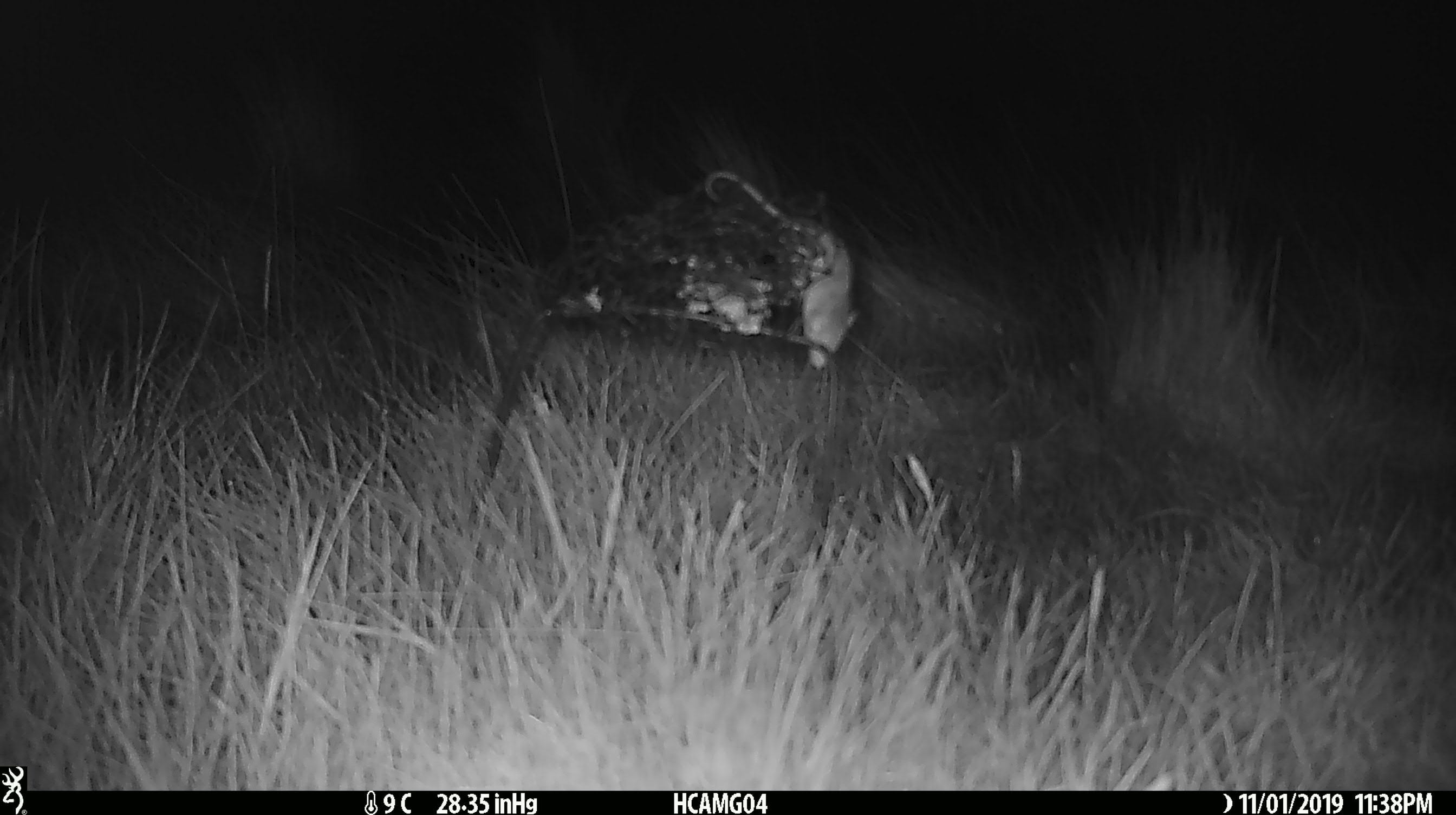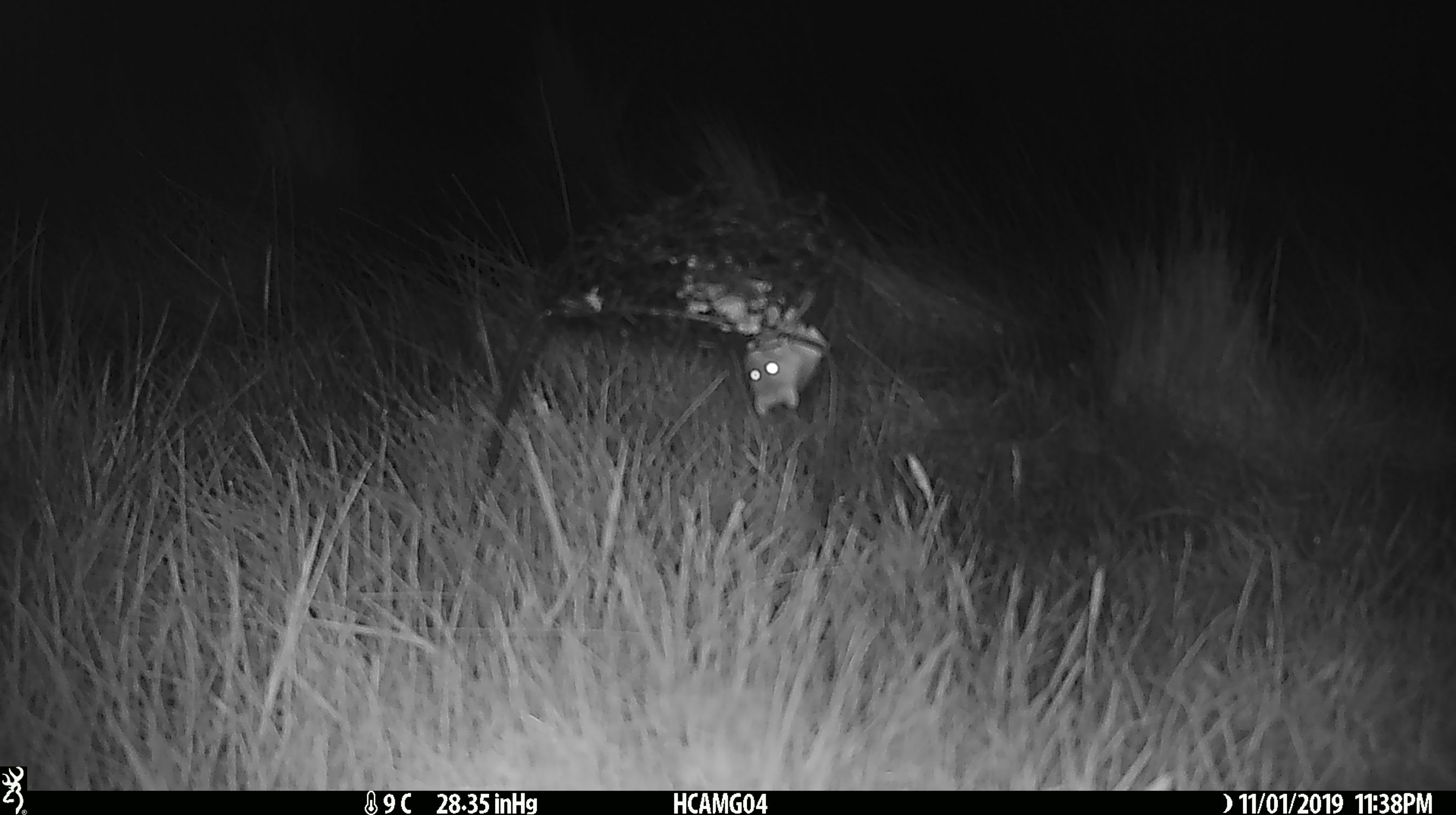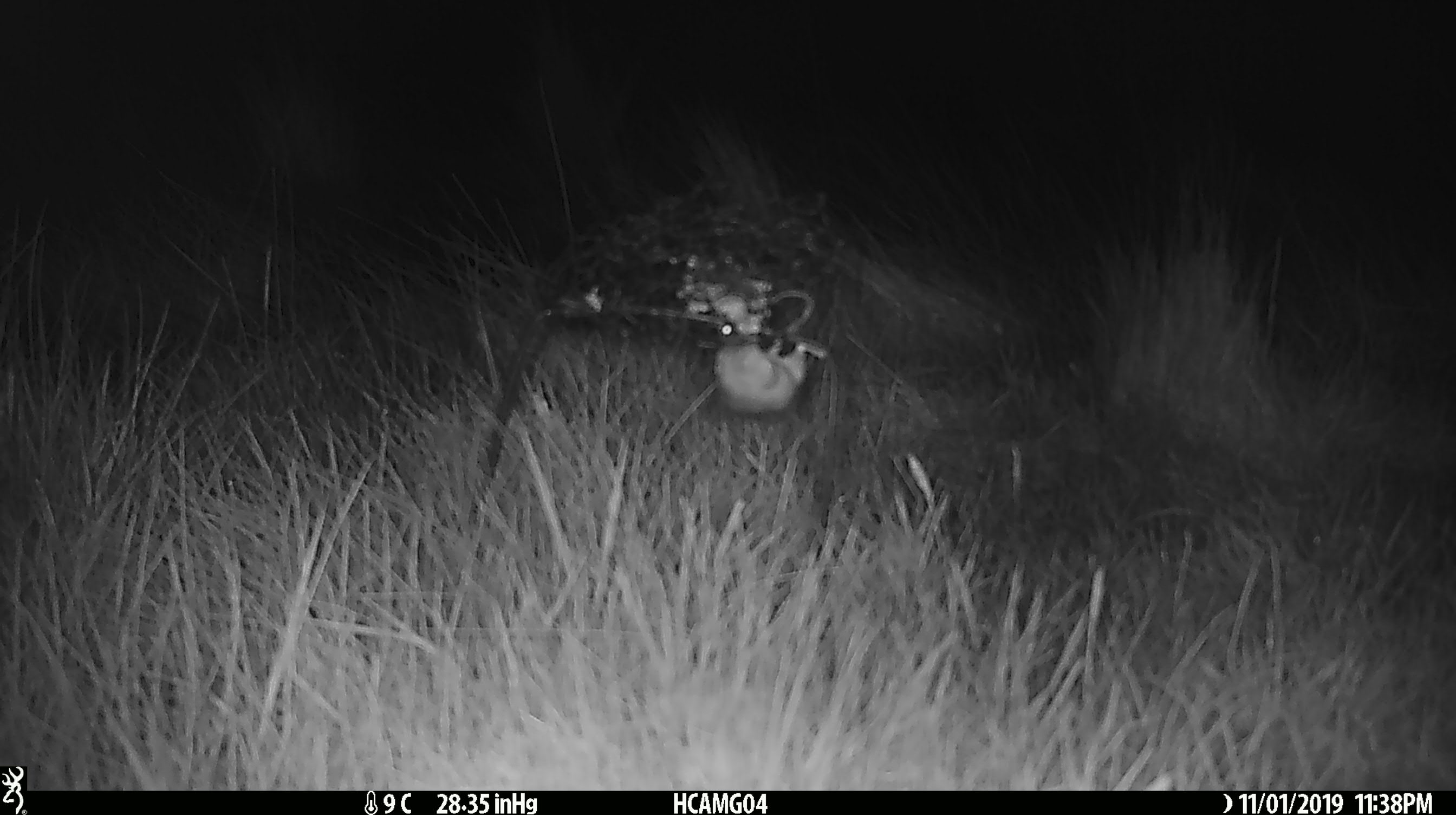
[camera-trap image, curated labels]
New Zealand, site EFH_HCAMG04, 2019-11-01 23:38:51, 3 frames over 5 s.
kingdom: Animalia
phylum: Chordata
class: Mammalia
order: Rodentia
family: Muridae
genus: Mus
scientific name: Mus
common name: mouse